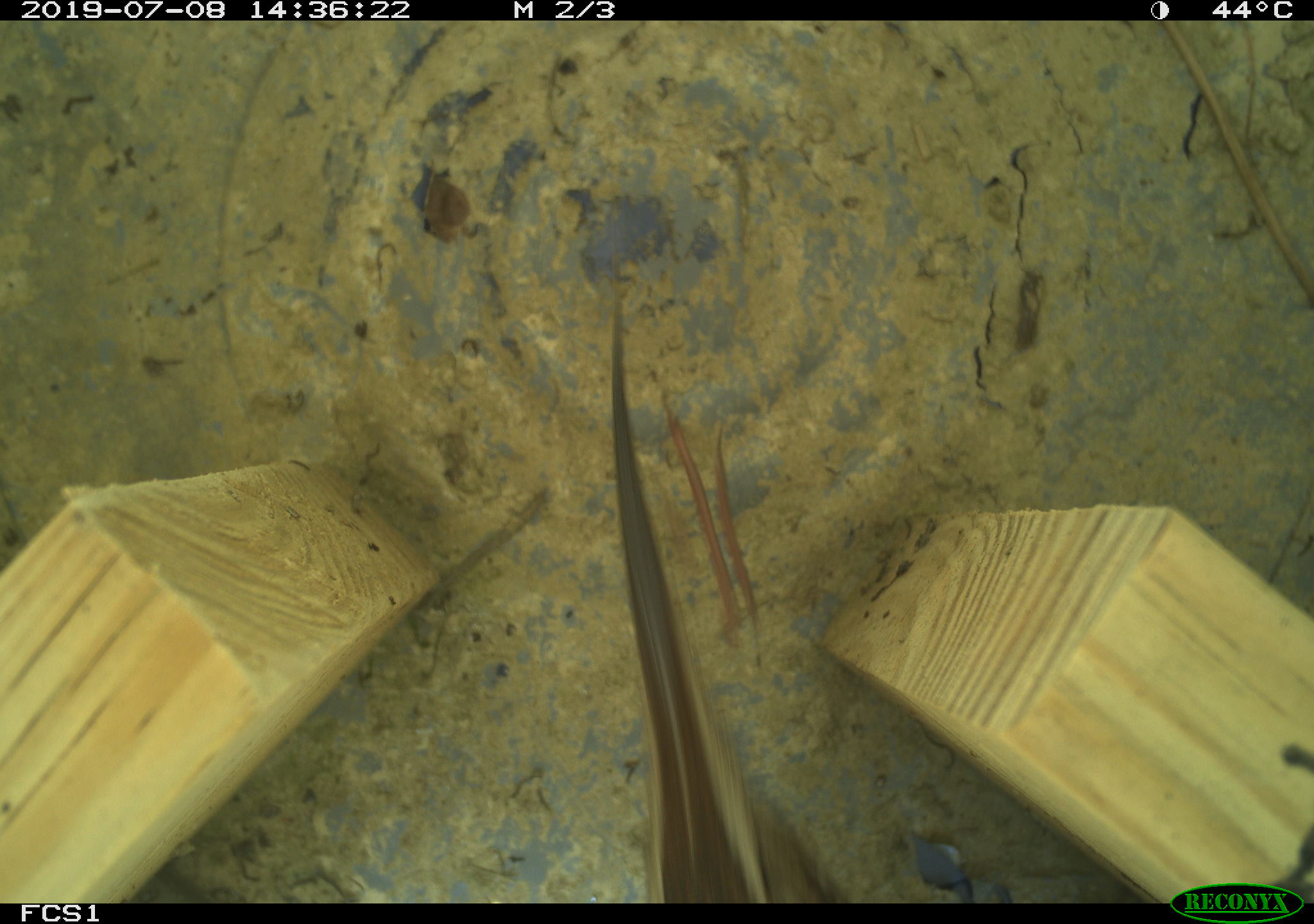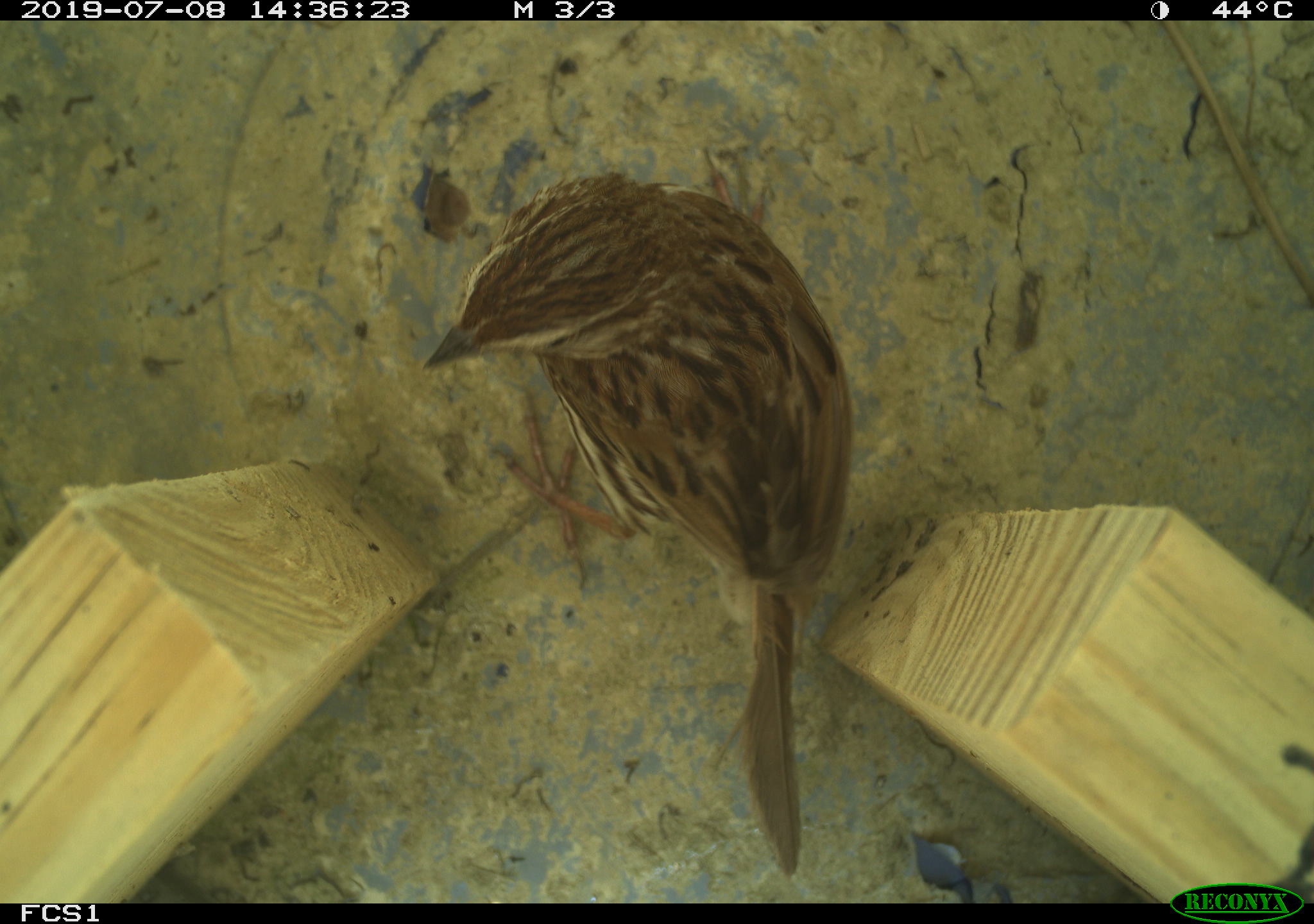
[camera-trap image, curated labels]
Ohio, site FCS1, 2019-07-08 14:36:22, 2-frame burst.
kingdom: Animalia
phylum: Chordata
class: Aves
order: Passeriformes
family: Passerellidae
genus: Melospiza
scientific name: Melospiza melodia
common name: song sparrow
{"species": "song sparrow (Melospiza melodia)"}